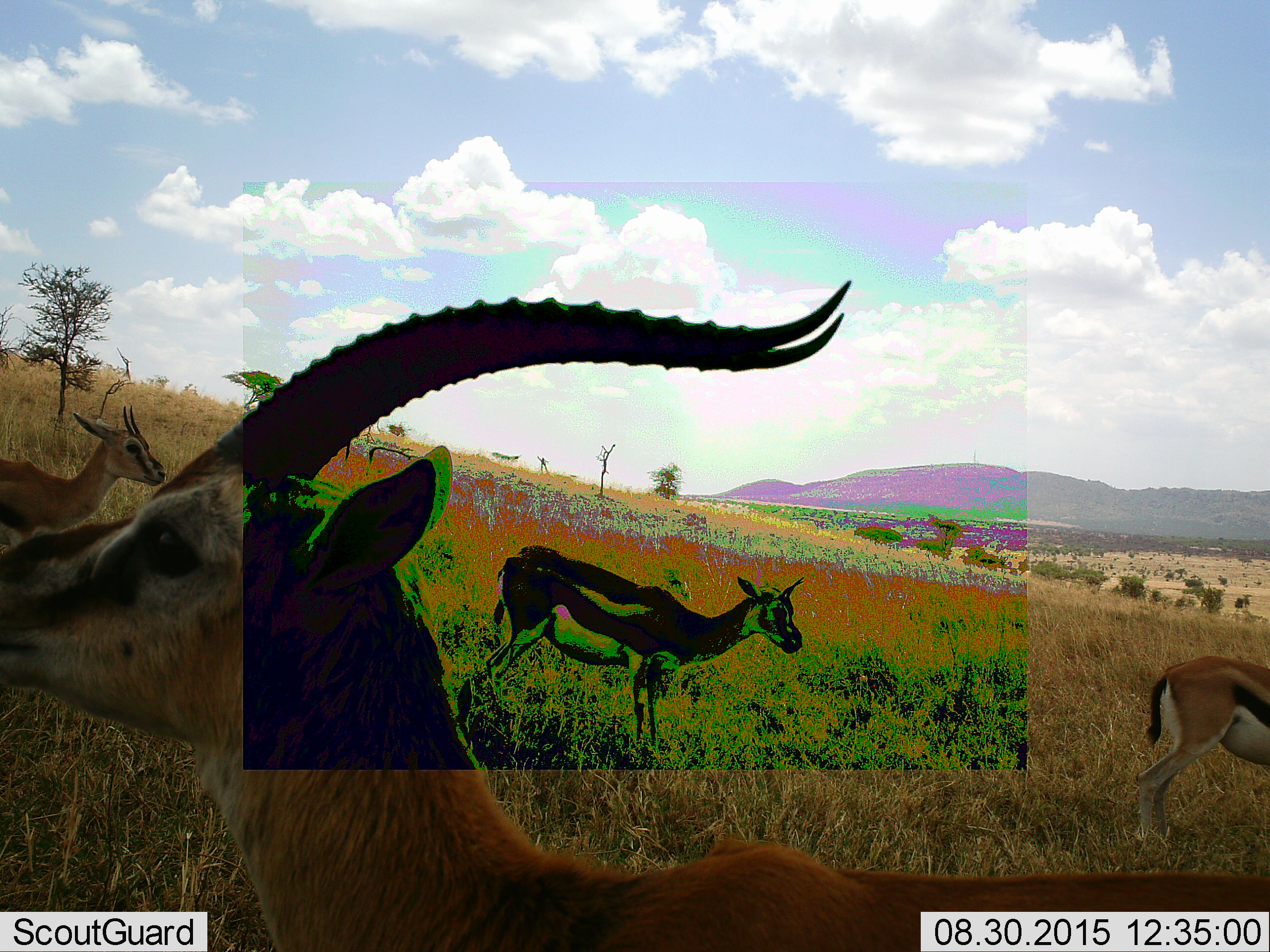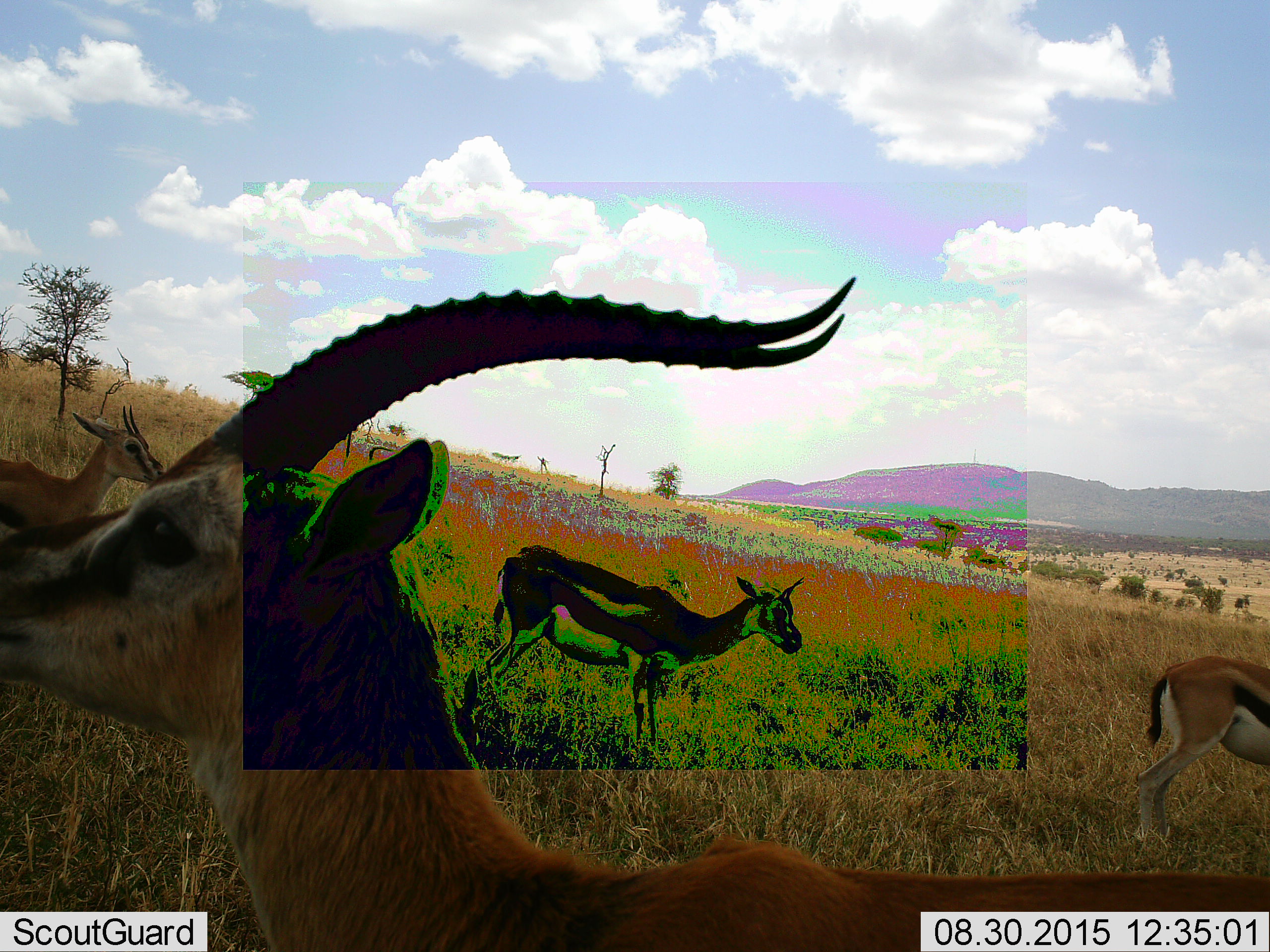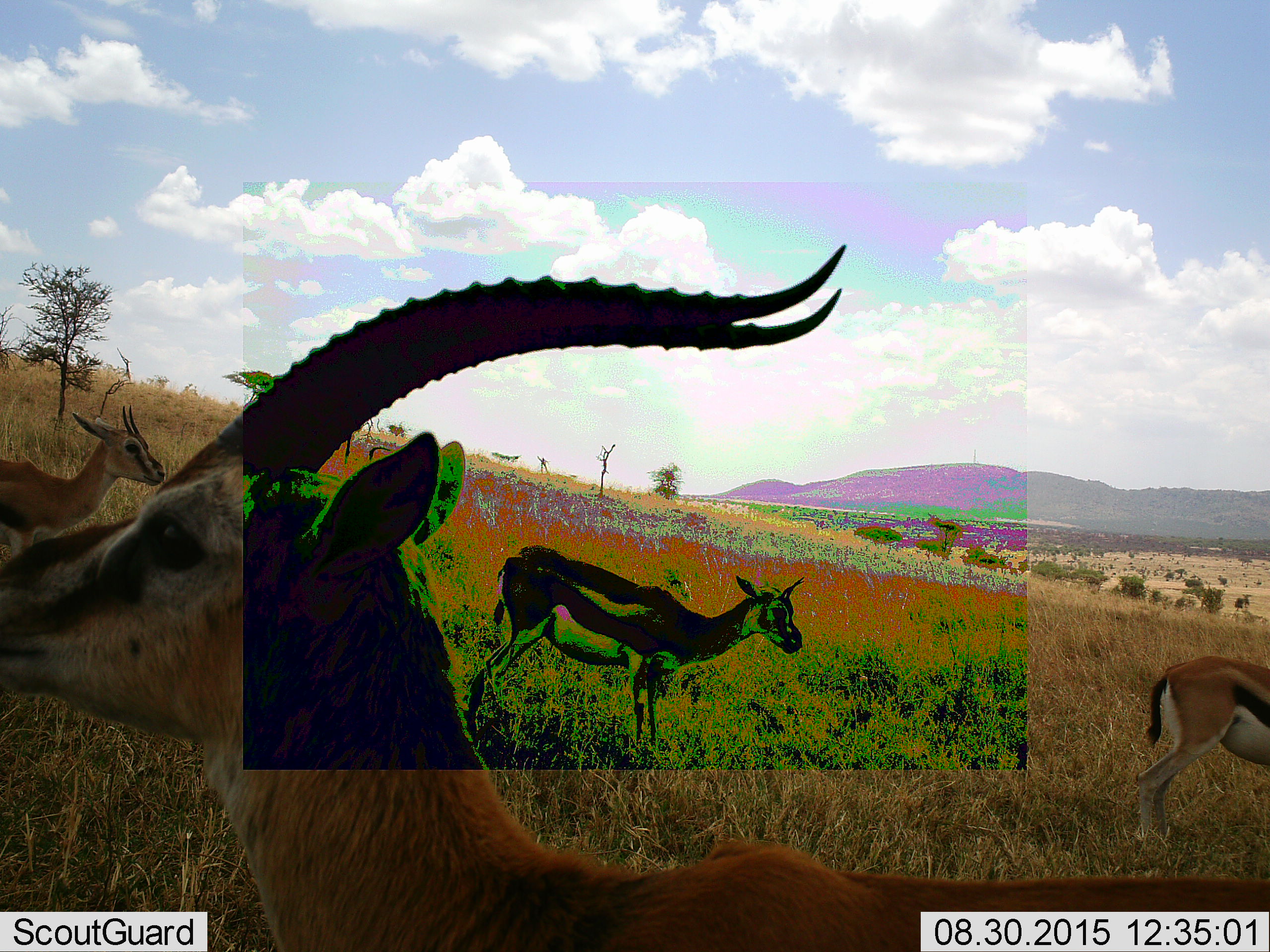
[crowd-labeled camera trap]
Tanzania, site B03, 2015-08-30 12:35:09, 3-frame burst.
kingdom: Animalia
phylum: Chordata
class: Mammalia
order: Artiodactyla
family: Bovidae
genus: Eudorcas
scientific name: Eudorcas thomsonii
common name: thomson's gazelle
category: gazellethomsons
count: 4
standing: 100%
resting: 0%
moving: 0%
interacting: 0%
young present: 13%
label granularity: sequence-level